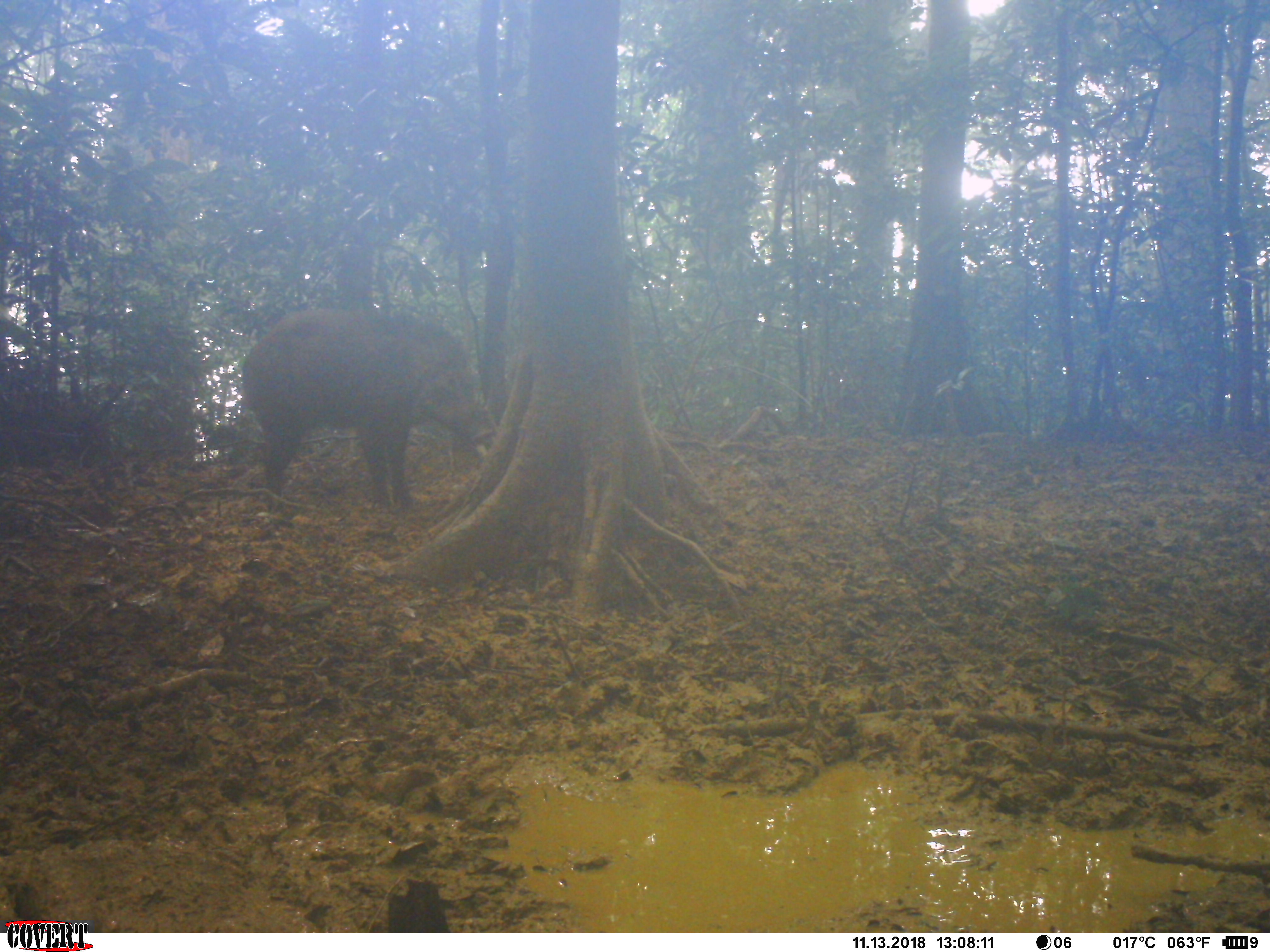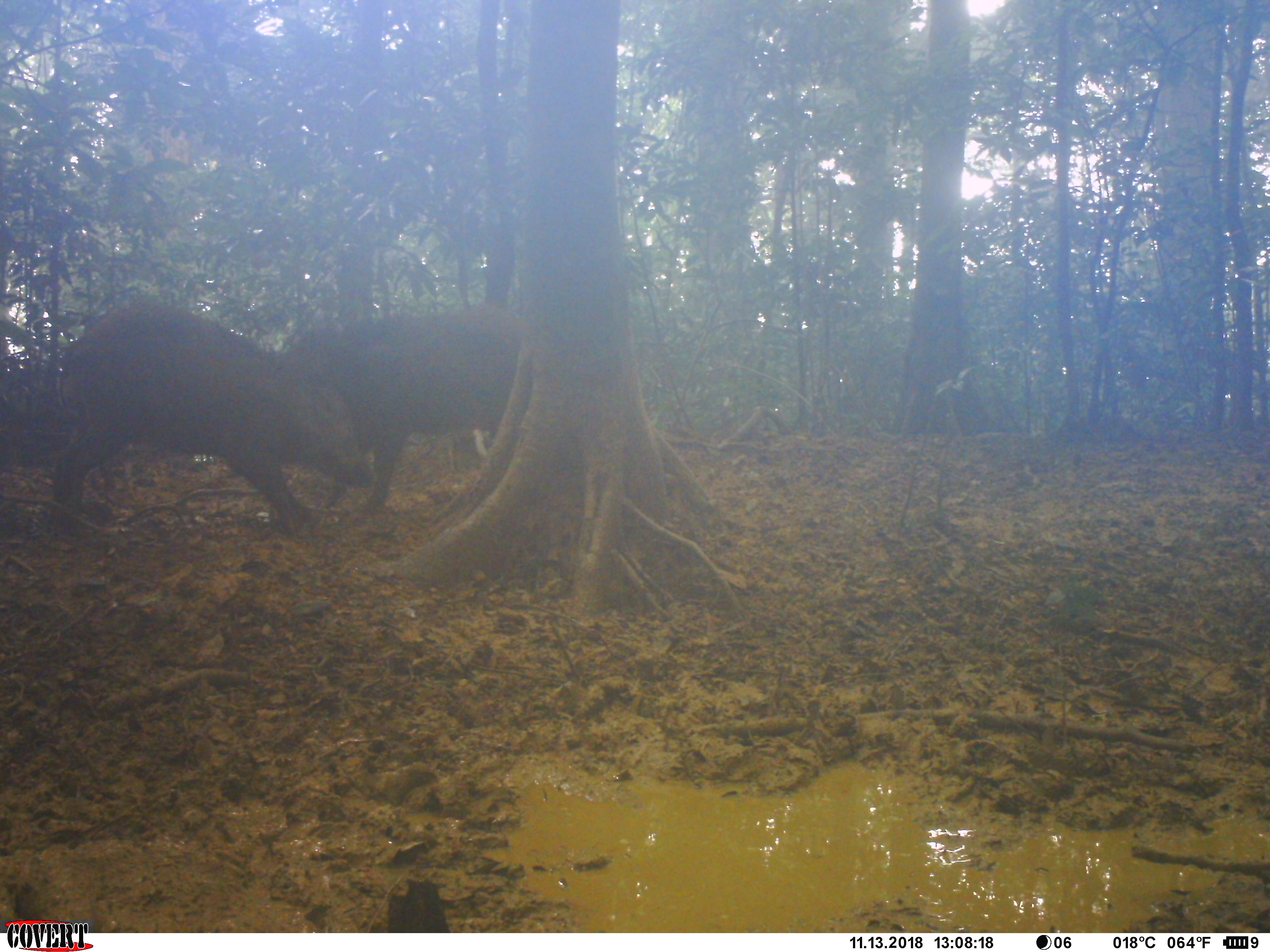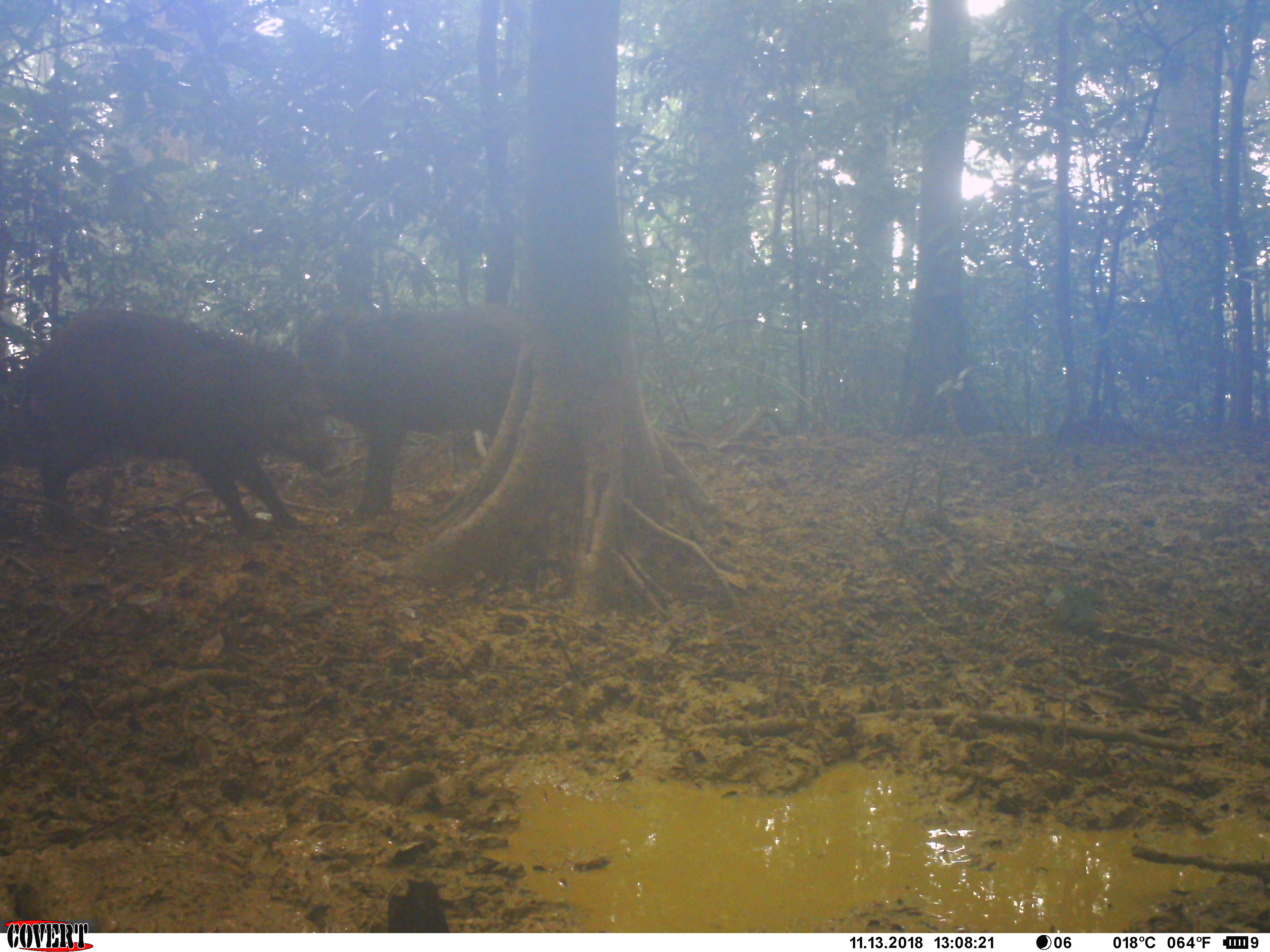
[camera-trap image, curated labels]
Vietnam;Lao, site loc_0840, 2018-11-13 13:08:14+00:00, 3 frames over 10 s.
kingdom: Animalia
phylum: Chordata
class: Mammalia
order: Artiodactyla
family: Suidae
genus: Sus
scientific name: Sus scrofa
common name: eurasian wild pig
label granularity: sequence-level